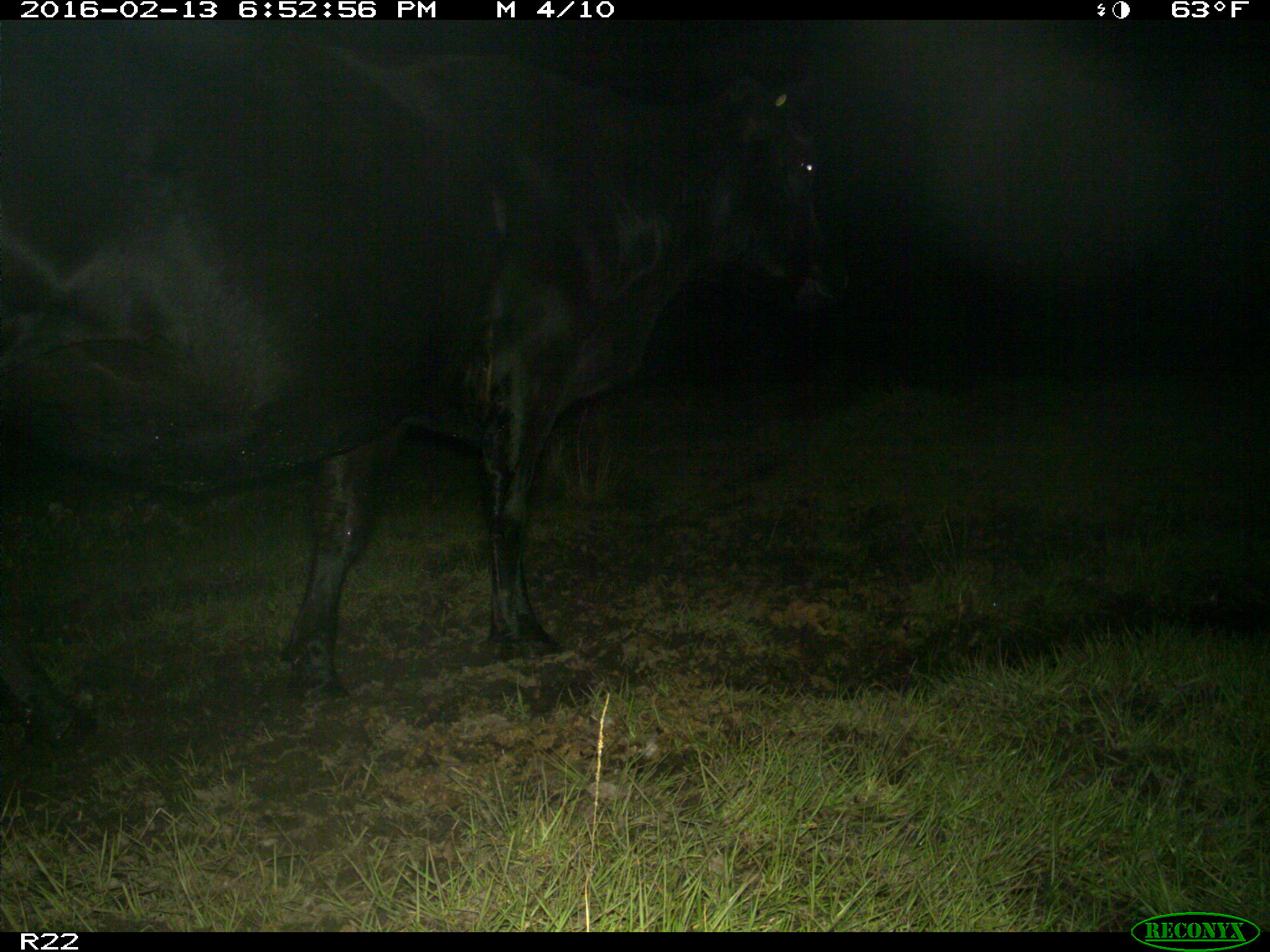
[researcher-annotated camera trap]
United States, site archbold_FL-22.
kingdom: Animalia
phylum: Chordata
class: Mammalia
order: Artiodactyla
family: Bovidae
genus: Bos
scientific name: Bos taurus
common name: domestic cow